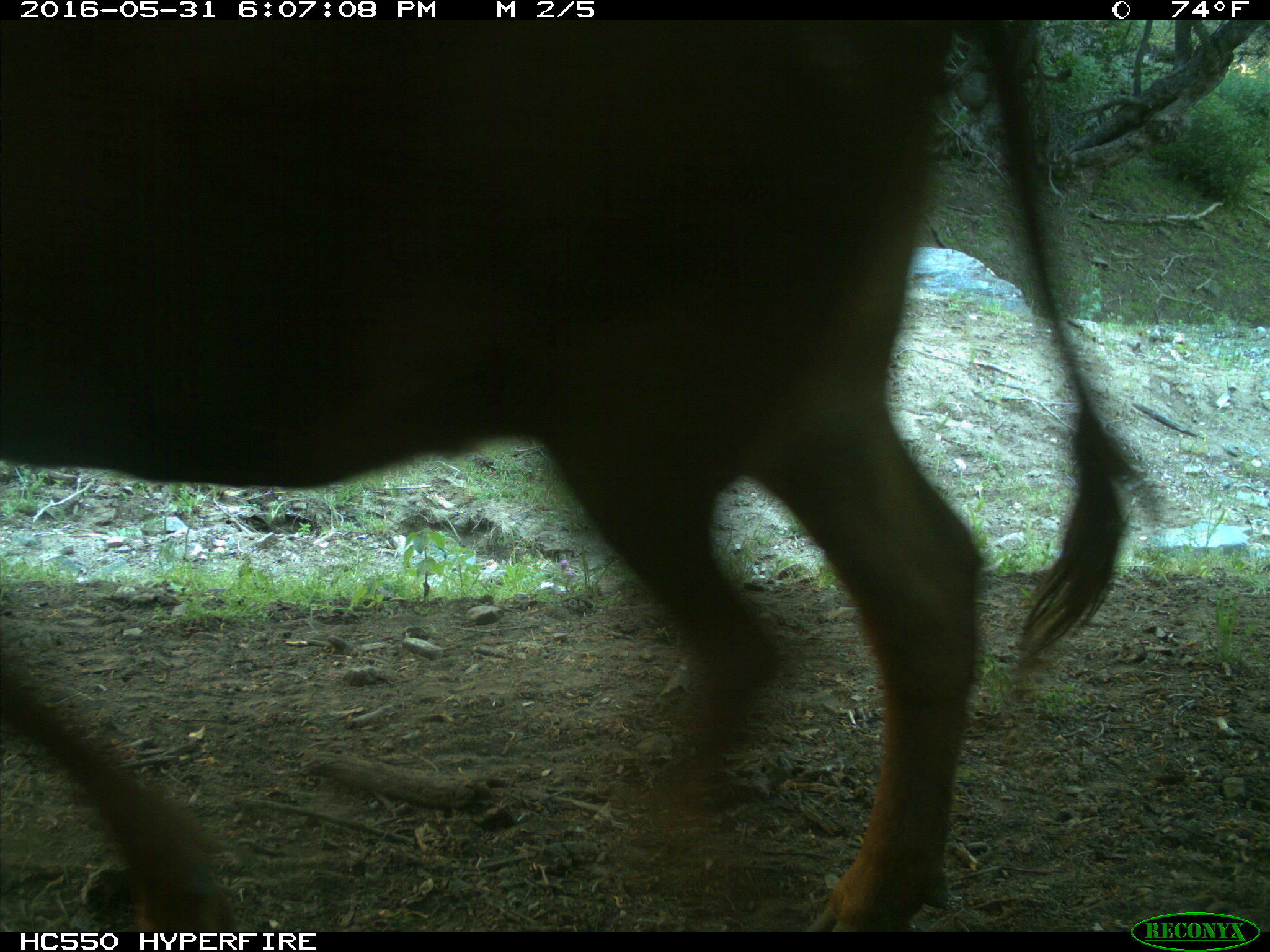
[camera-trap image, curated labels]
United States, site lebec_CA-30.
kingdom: Animalia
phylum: Chordata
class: Mammalia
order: Artiodactyla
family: Bovidae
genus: Bos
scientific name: Bos taurus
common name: domestic cow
Bos taurus (domestic cow).